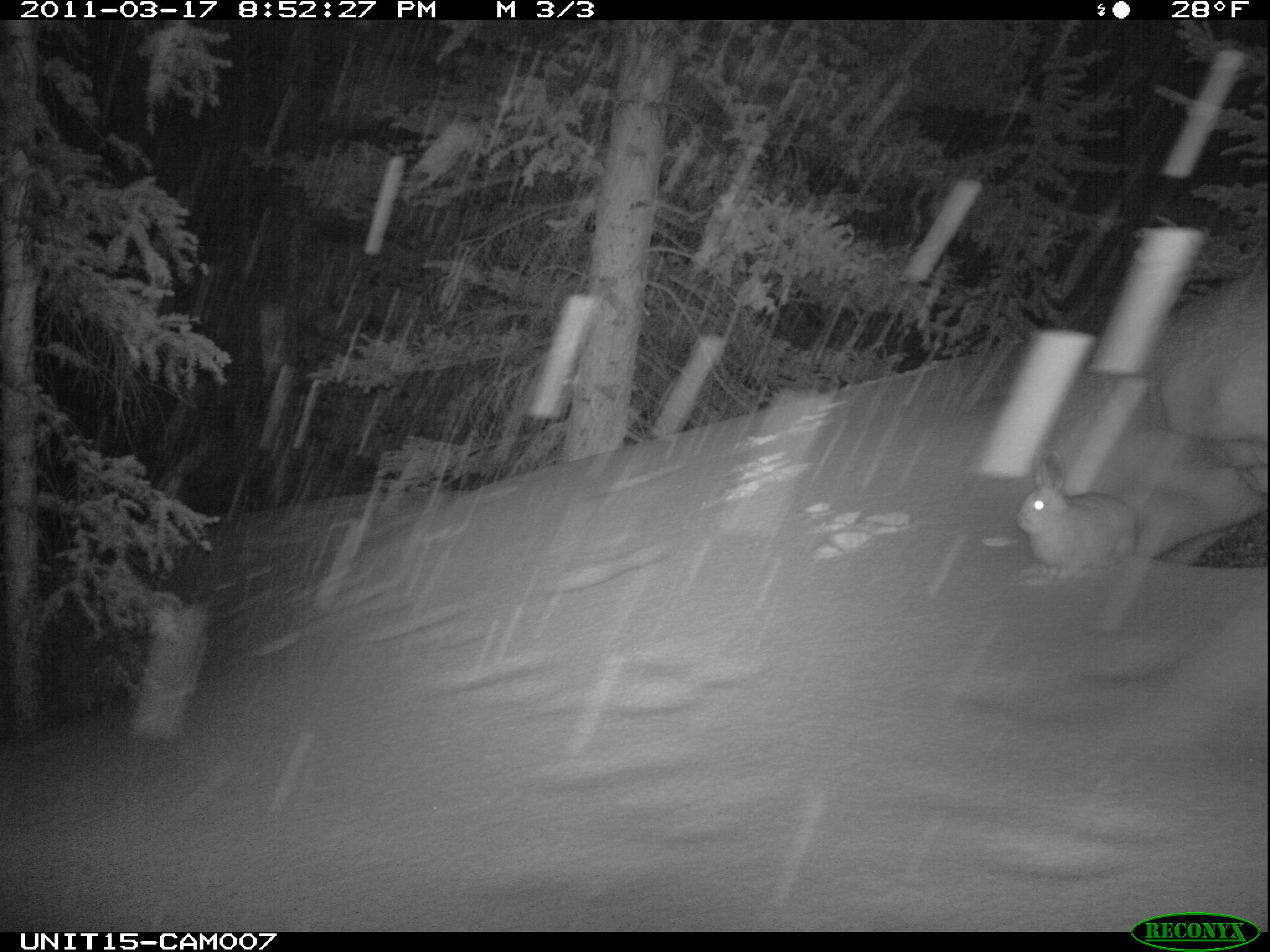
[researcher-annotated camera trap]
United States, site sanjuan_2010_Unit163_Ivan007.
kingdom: Animalia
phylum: Chordata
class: Mammalia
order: Lagomorpha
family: Leporidae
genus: Lepus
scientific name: Lepus americanus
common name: snowshoe hare